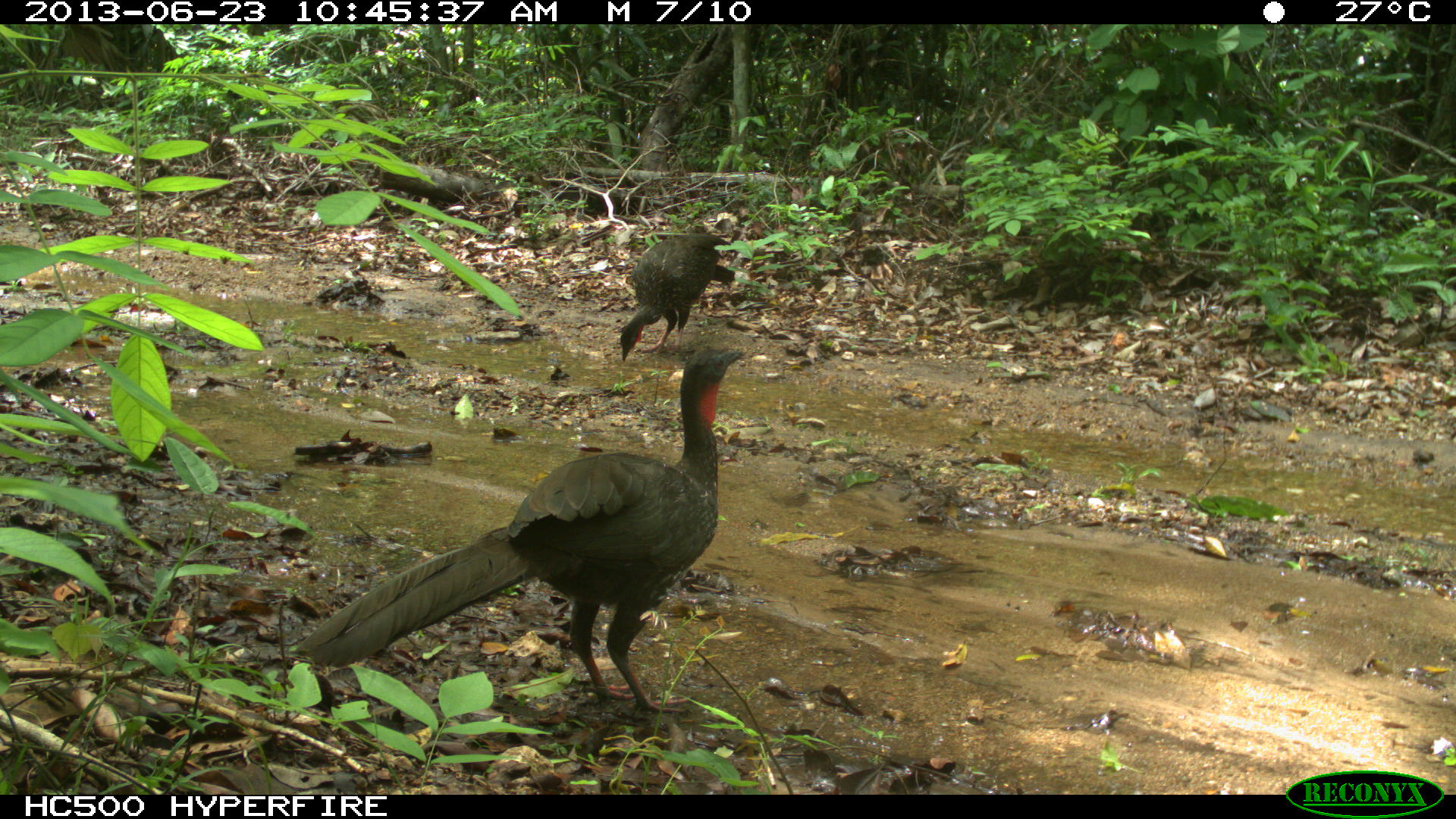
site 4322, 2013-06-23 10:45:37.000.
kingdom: Animalia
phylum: Chordata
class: Aves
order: Galliformes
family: Cracidae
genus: Penelope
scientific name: Penelope purpurascens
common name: crested guan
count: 2